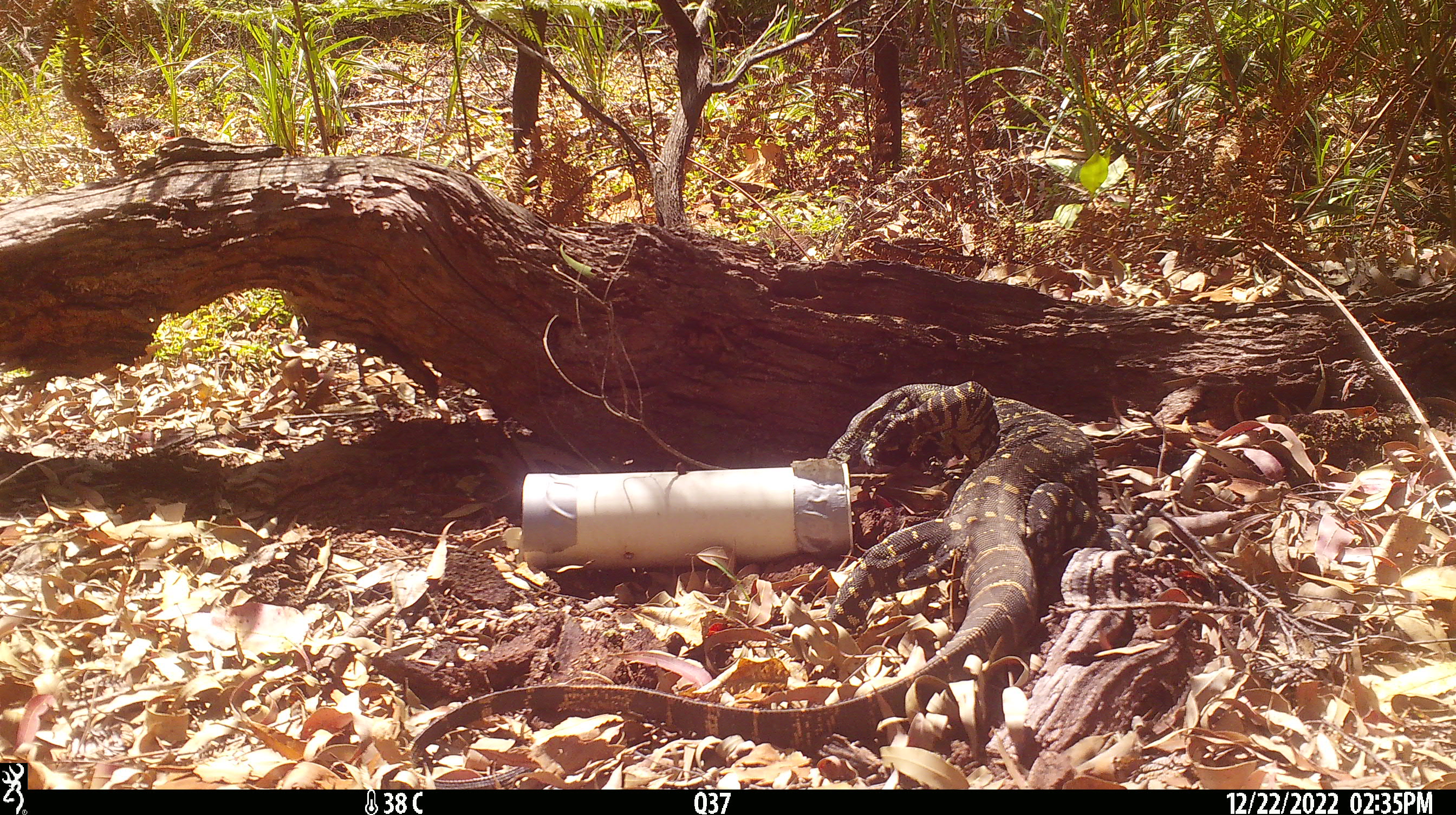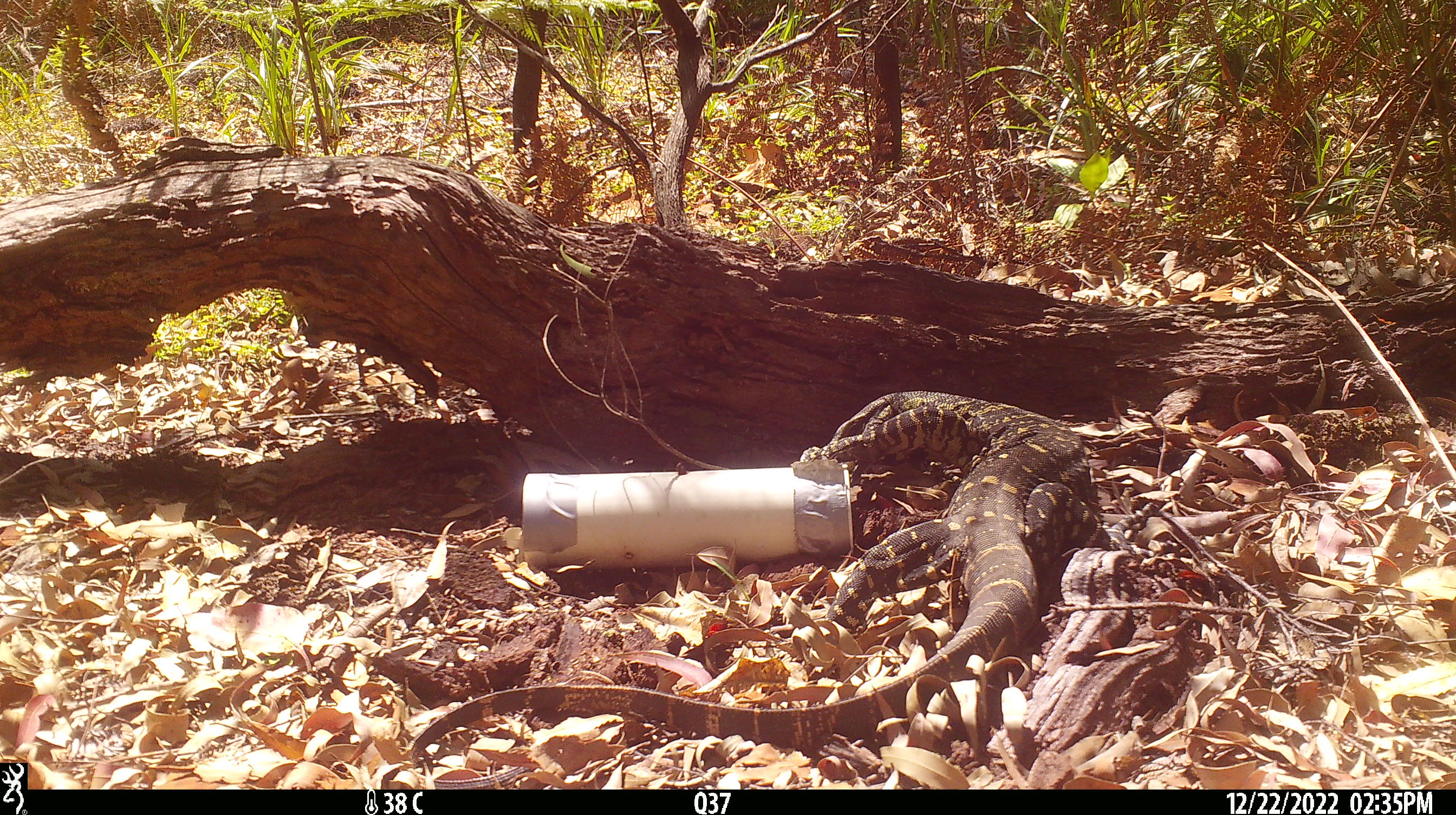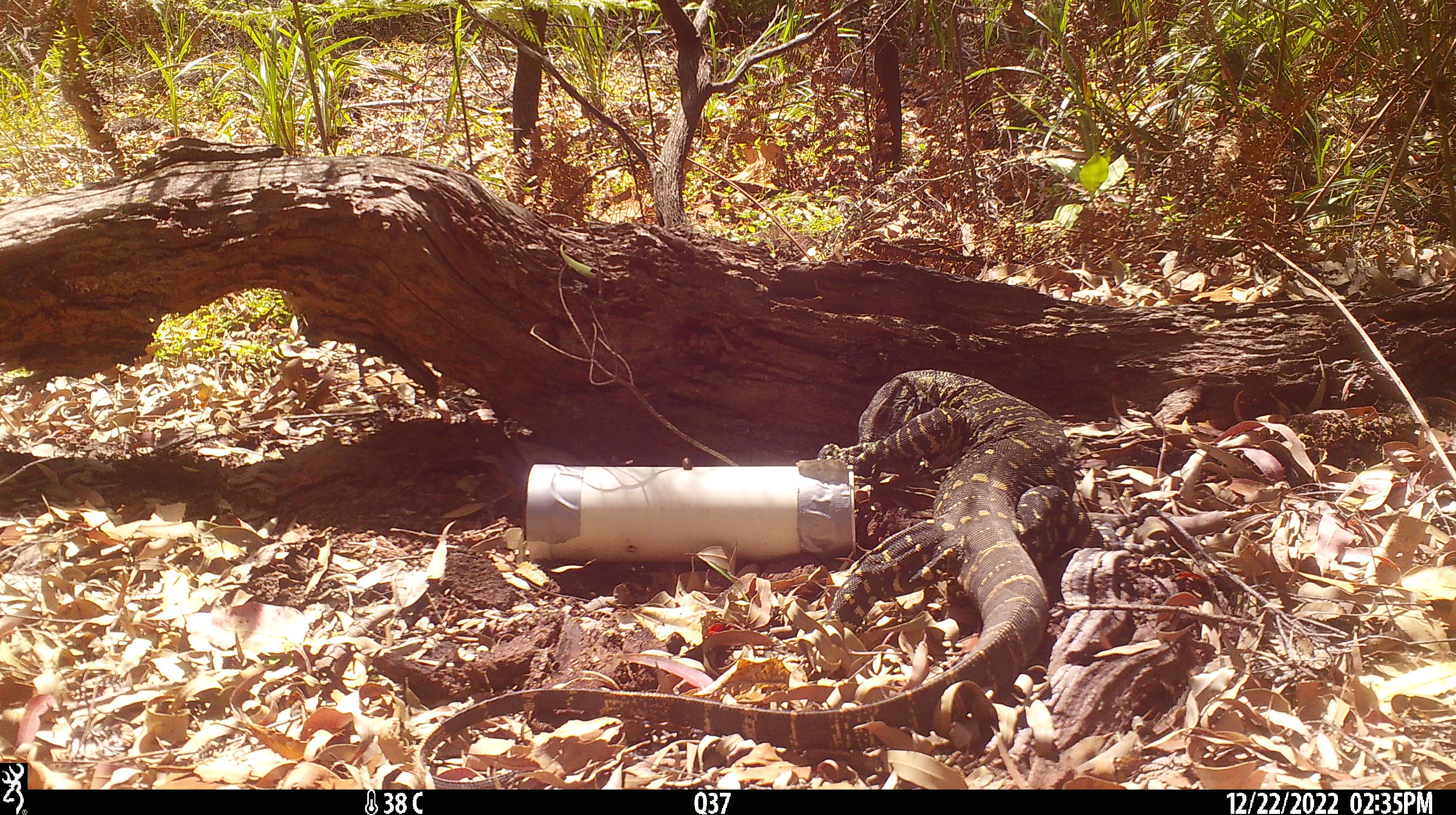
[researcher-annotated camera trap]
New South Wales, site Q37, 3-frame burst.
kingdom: Animalia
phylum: Chordata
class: Reptilia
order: Squamata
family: Varanidae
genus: Varanus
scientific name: Varanus varius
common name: lace monitor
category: goanna